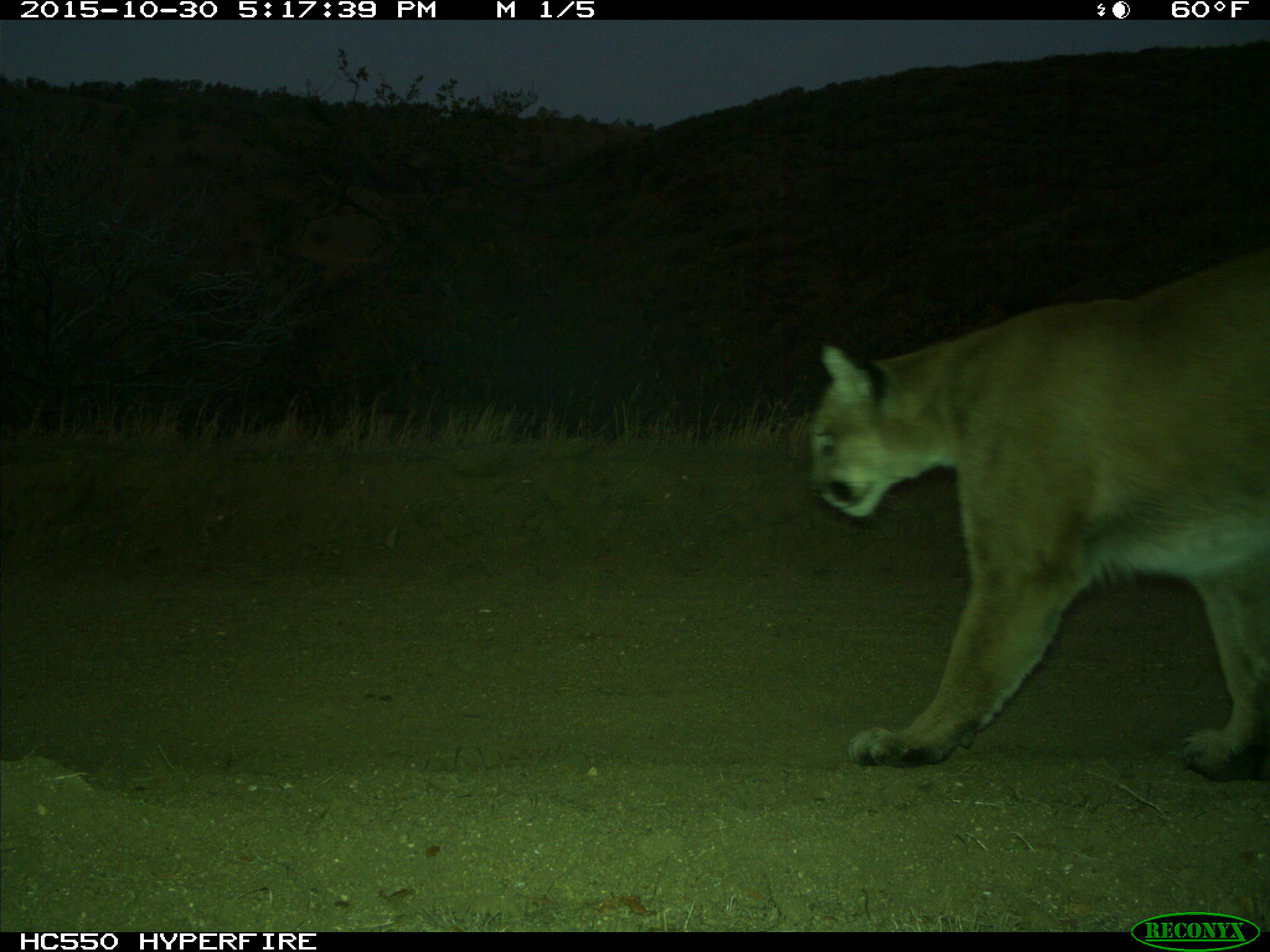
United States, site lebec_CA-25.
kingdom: Animalia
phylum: Chordata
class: Mammalia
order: Carnivora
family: Felidae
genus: Puma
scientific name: Puma concolor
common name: mountain lion